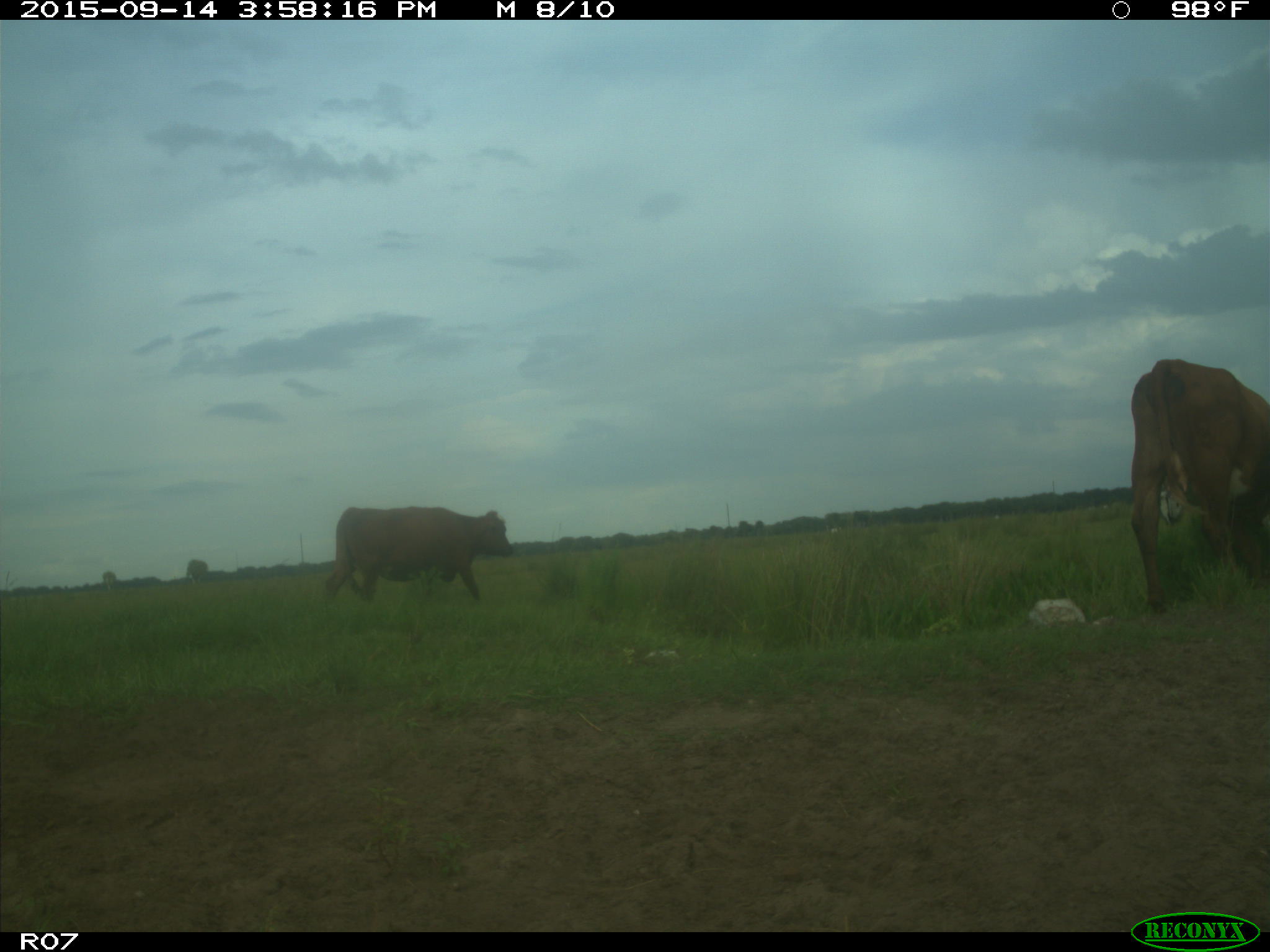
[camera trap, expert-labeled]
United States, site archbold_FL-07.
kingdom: Animalia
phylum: Chordata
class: Mammalia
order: Artiodactyla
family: Bovidae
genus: Bos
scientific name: Bos taurus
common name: domestic cow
Bos taurus (domestic cow).